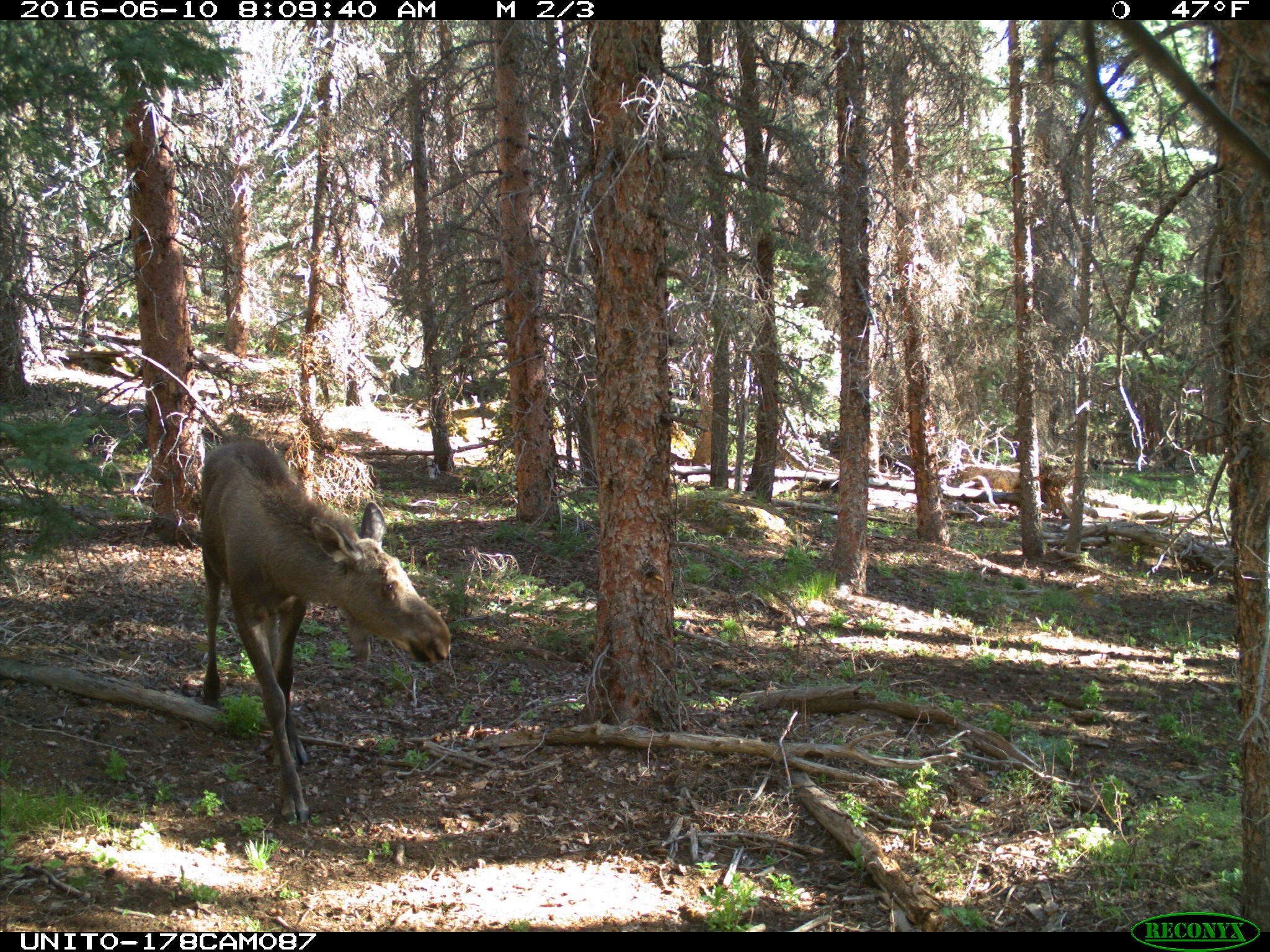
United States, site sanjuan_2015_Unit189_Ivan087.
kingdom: Animalia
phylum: Chordata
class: Mammalia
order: Artiodactyla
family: Cervidae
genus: Alces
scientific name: Alces alces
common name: moose